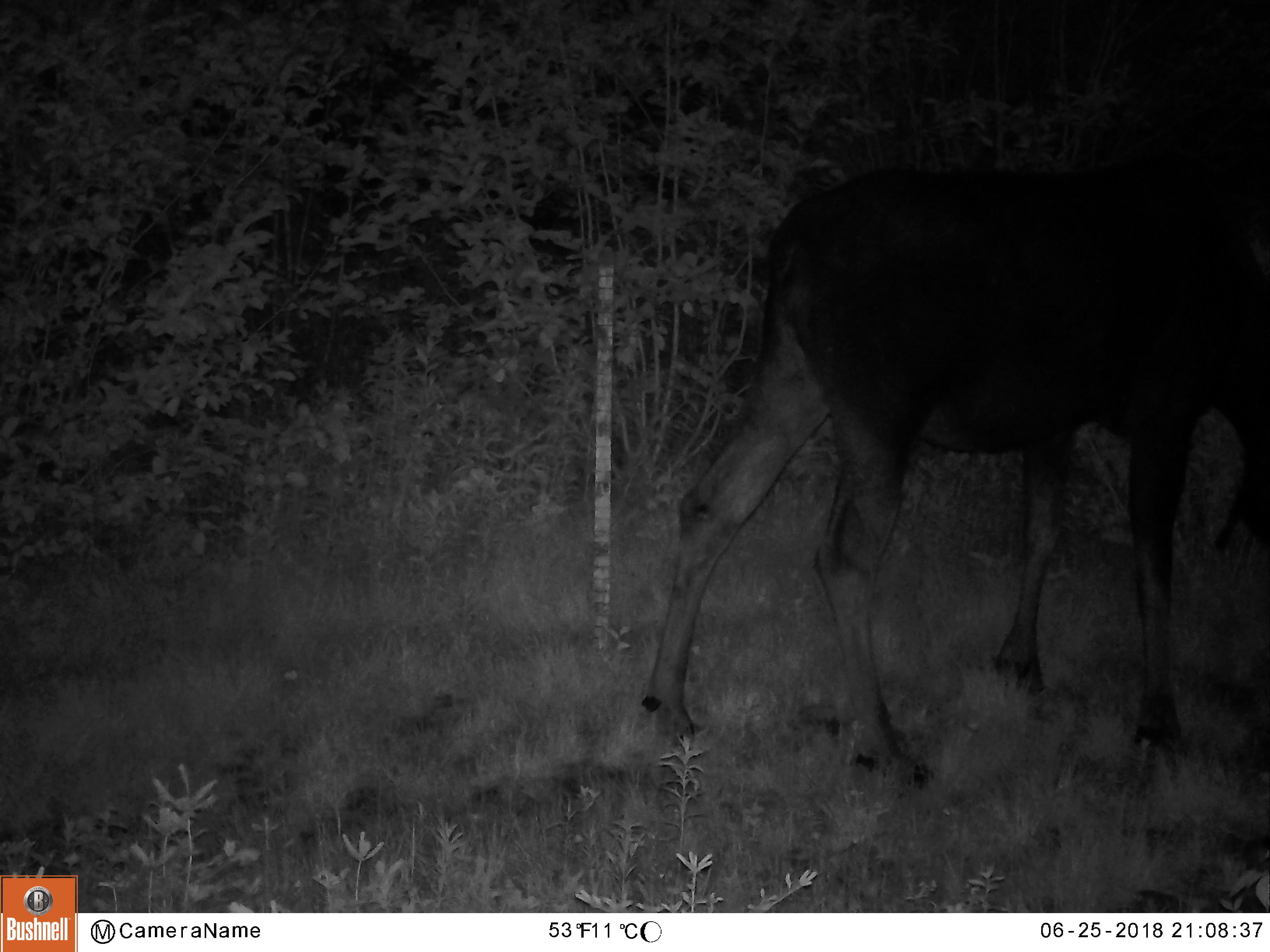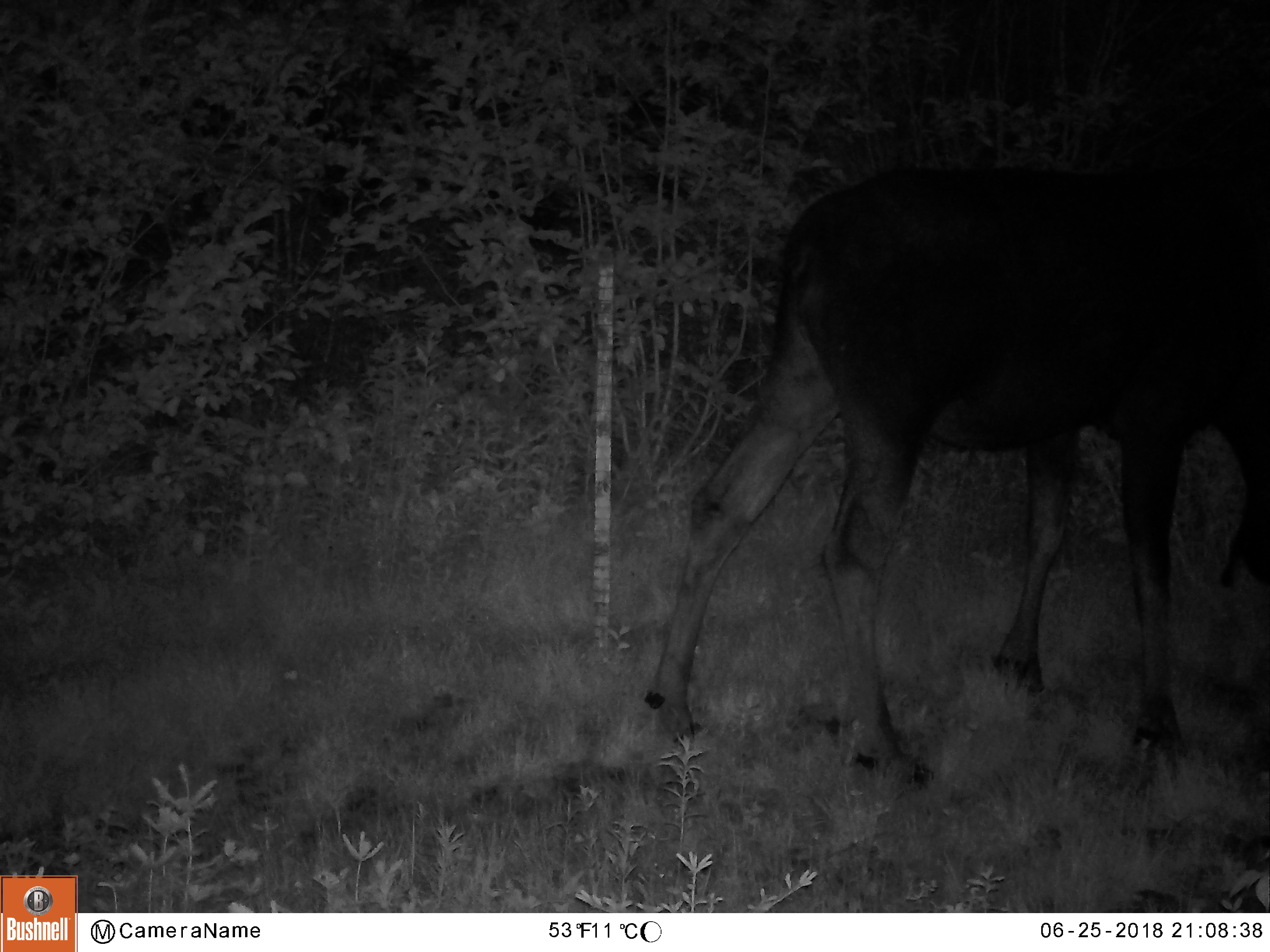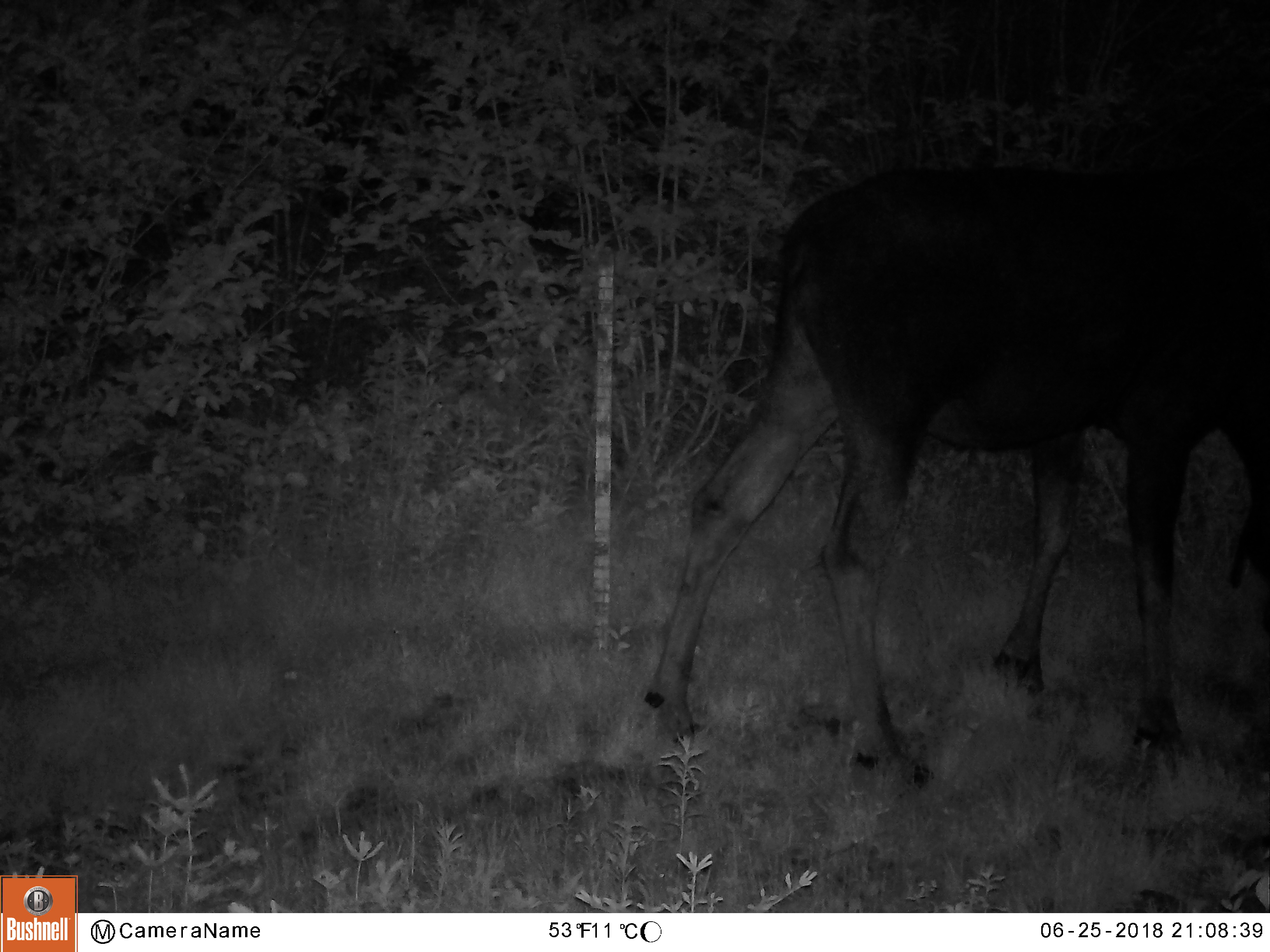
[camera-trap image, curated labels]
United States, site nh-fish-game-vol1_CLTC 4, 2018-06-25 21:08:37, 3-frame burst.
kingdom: Animalia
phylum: Chordata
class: Mammalia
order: Artiodactyla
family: Cervidae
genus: Alces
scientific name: Alces alces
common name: moose